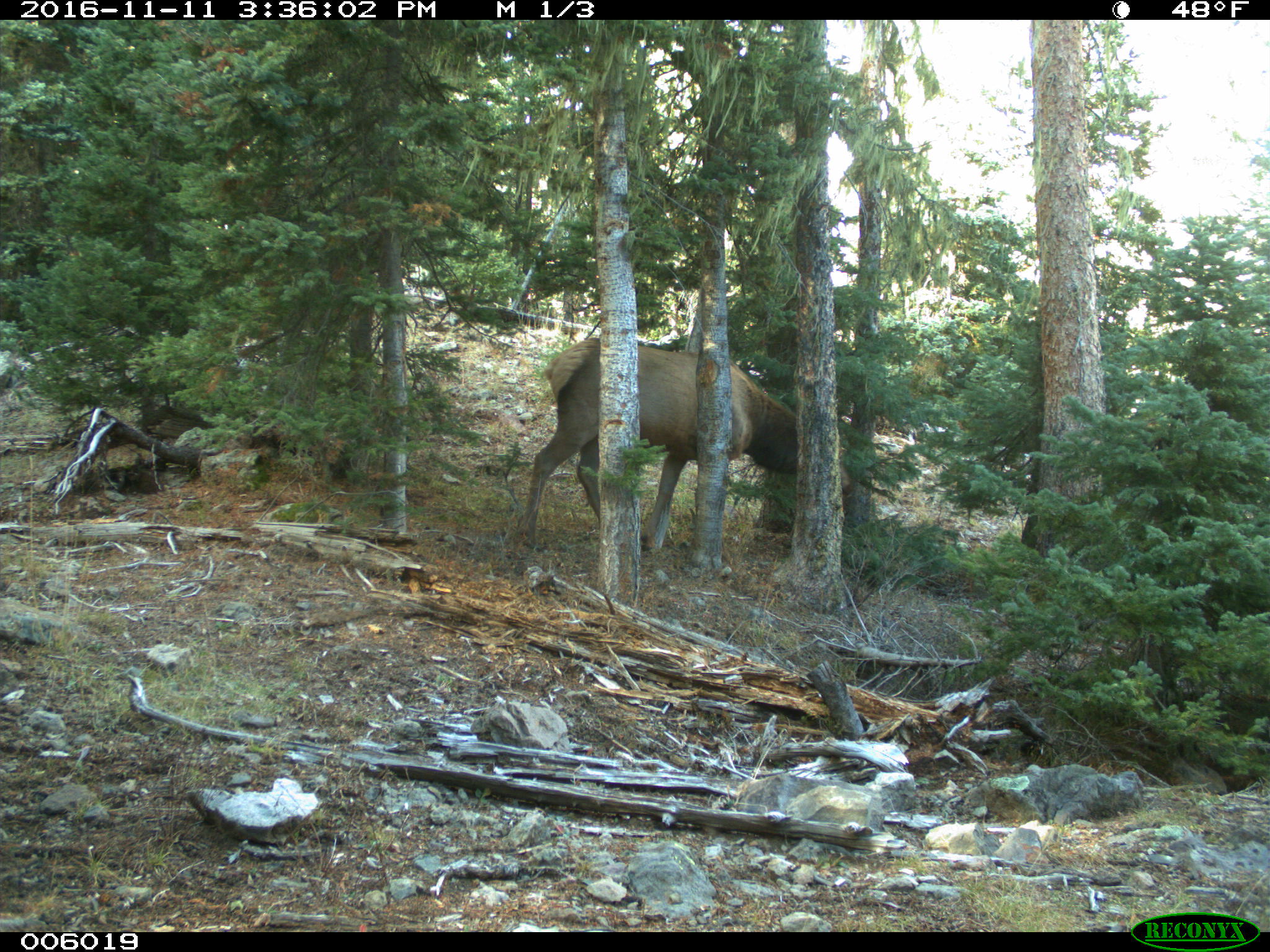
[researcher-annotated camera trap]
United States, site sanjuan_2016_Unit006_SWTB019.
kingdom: Animalia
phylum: Chordata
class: Mammalia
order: Artiodactyla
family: Cervidae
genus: Cervus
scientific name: Cervus elaphus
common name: red deer